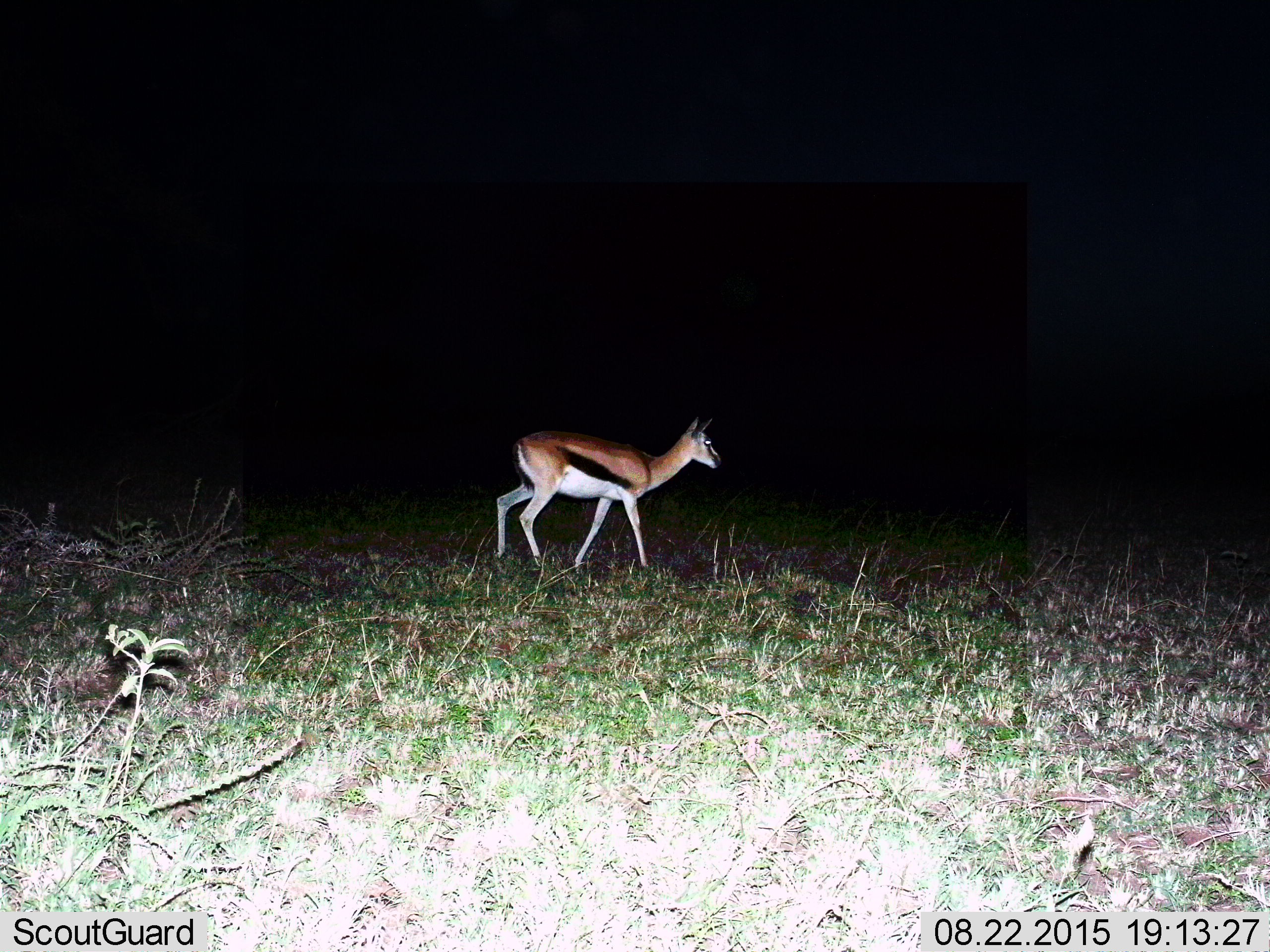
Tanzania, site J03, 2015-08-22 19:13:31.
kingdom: Animalia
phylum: Chordata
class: Mammalia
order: Artiodactyla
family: Bovidae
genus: Eudorcas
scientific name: Eudorcas thomsonii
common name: thomson's gazelle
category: gazellethomsons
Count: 1.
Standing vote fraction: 30%.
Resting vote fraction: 0%.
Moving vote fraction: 80%.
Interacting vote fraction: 0%.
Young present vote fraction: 0%.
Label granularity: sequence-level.